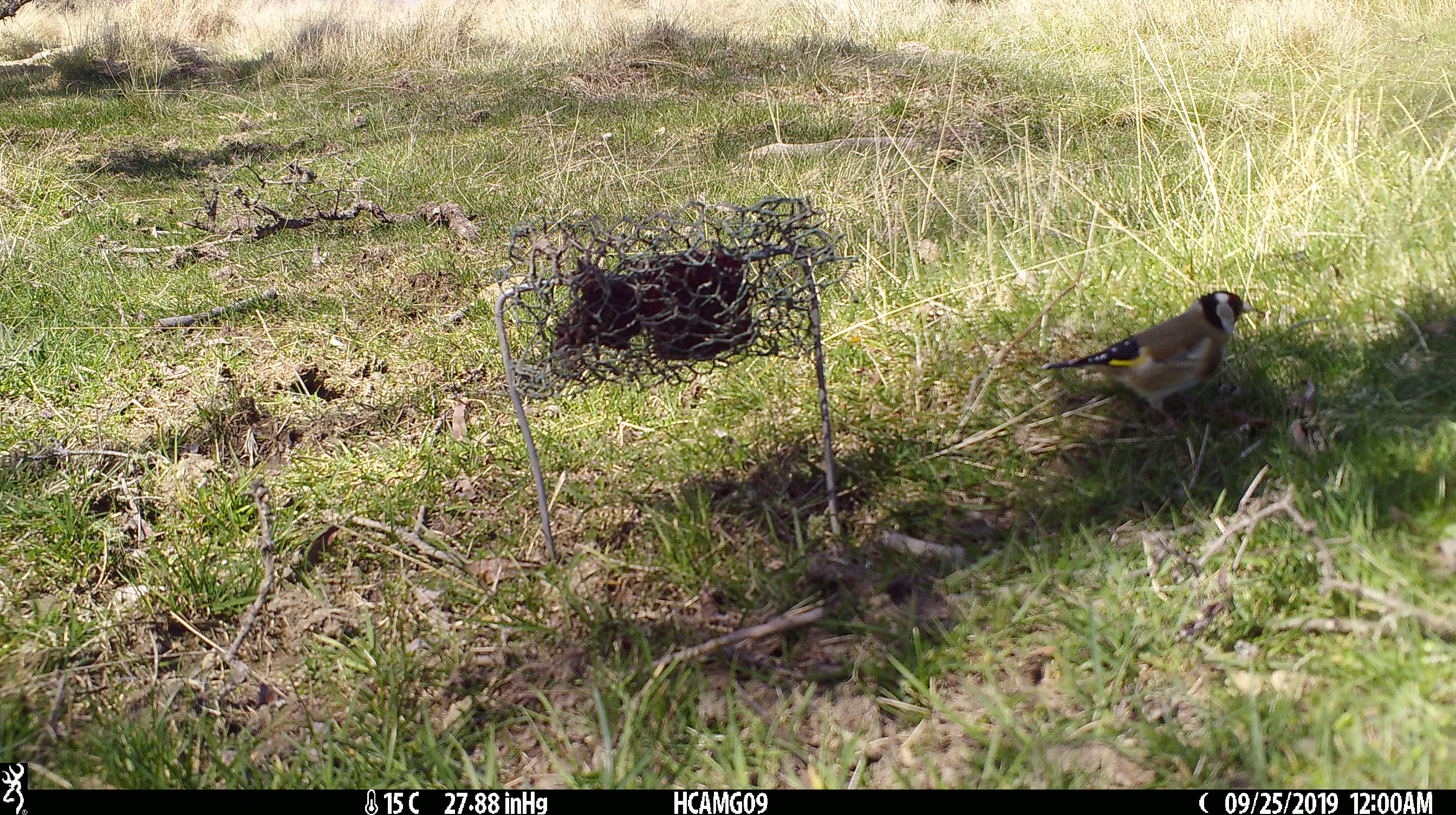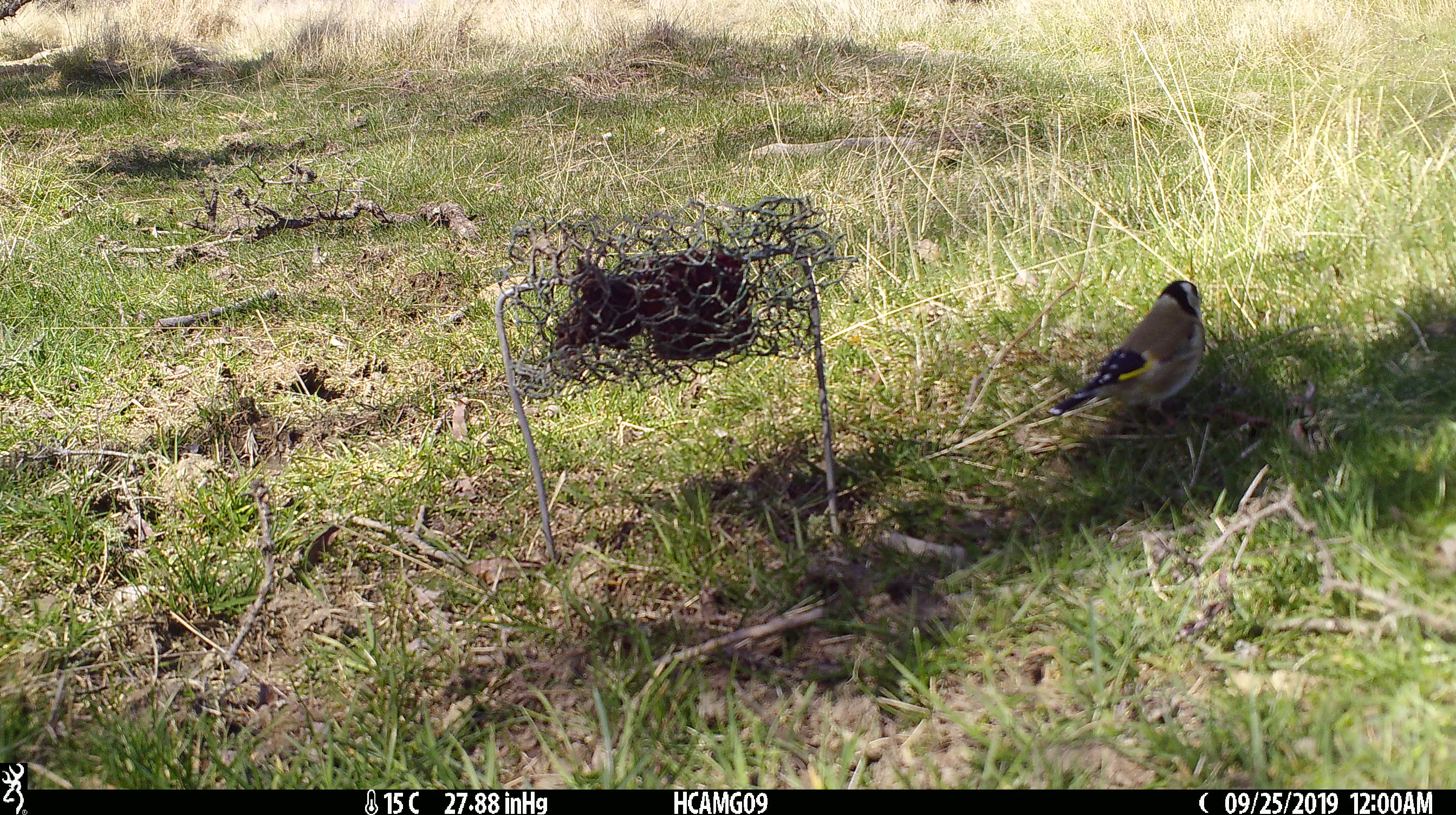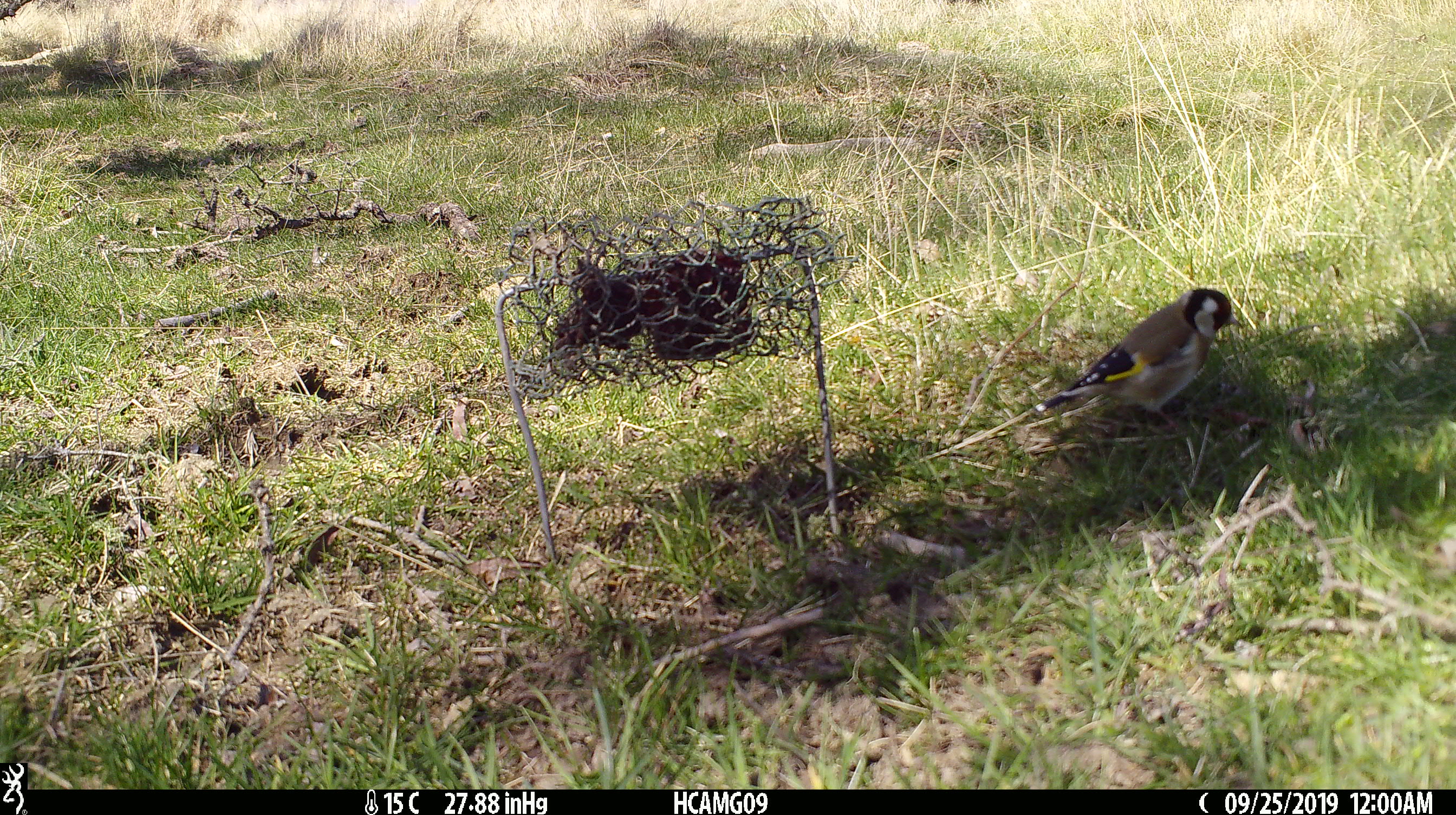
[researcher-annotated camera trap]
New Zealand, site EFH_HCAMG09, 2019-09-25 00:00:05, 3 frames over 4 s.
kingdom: Animalia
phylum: Chordata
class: Aves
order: Passeriformes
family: Fringillidae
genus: Carduelis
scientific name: Carduelis carduelis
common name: european goldfinch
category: goldfinch